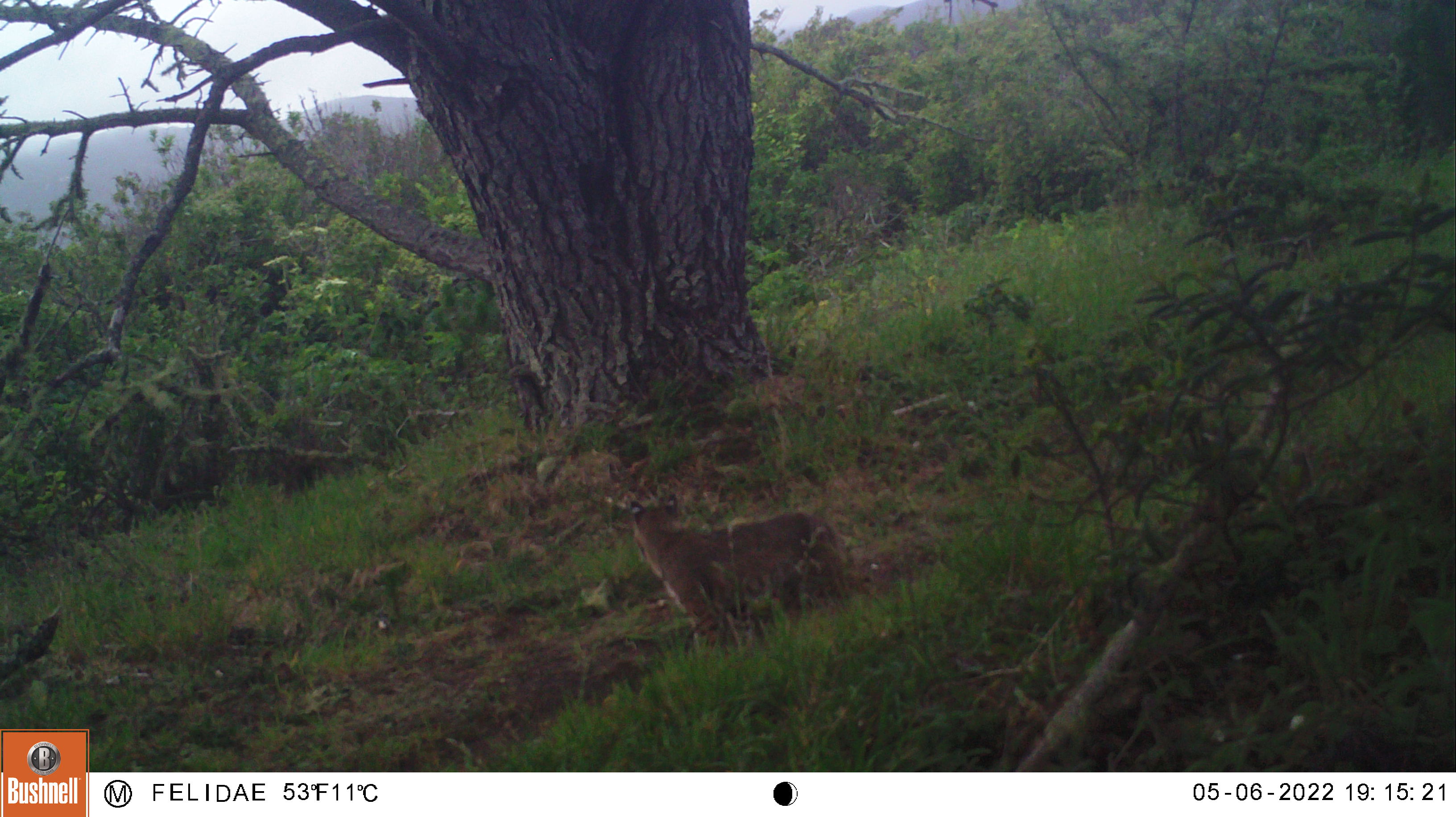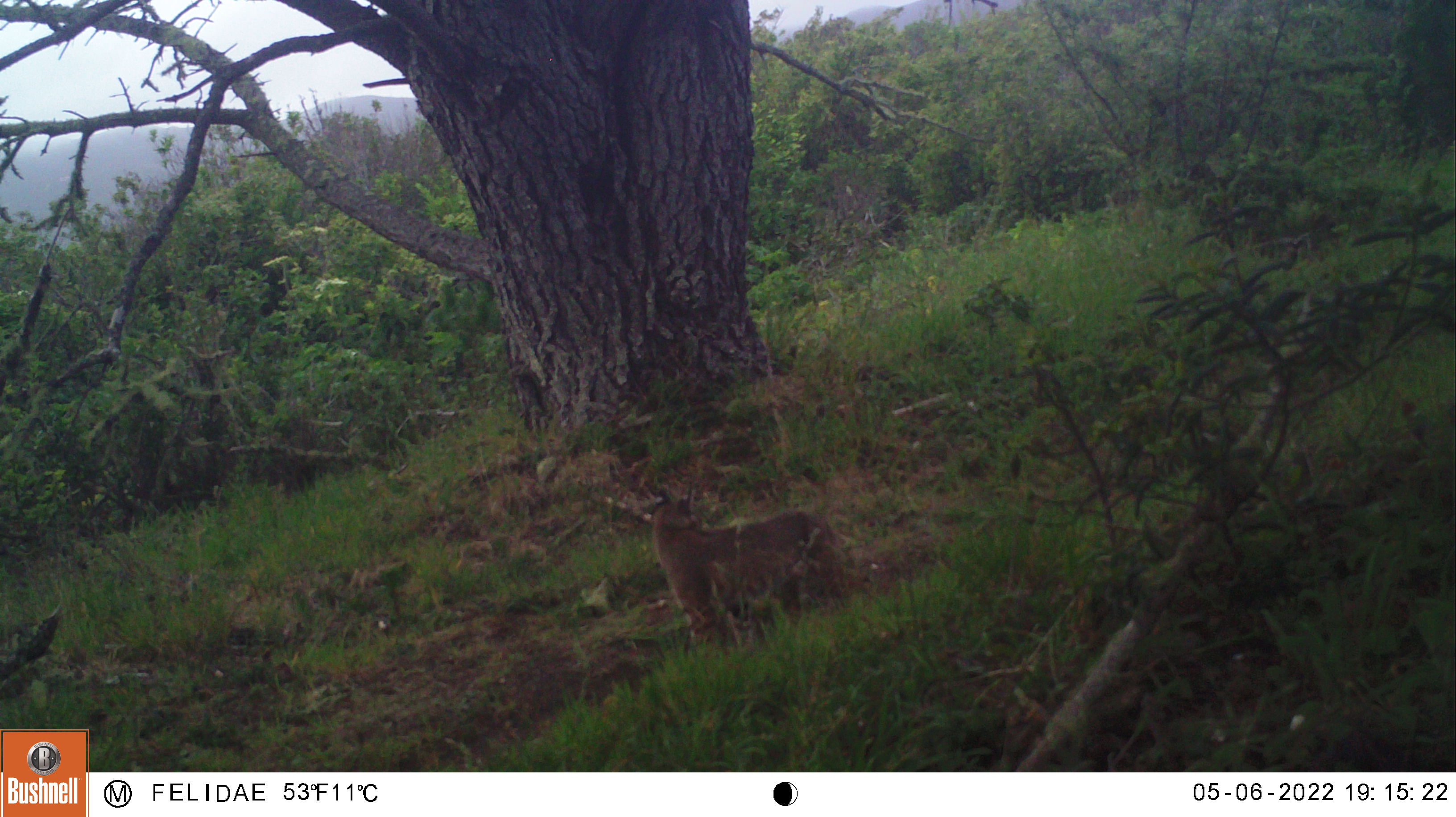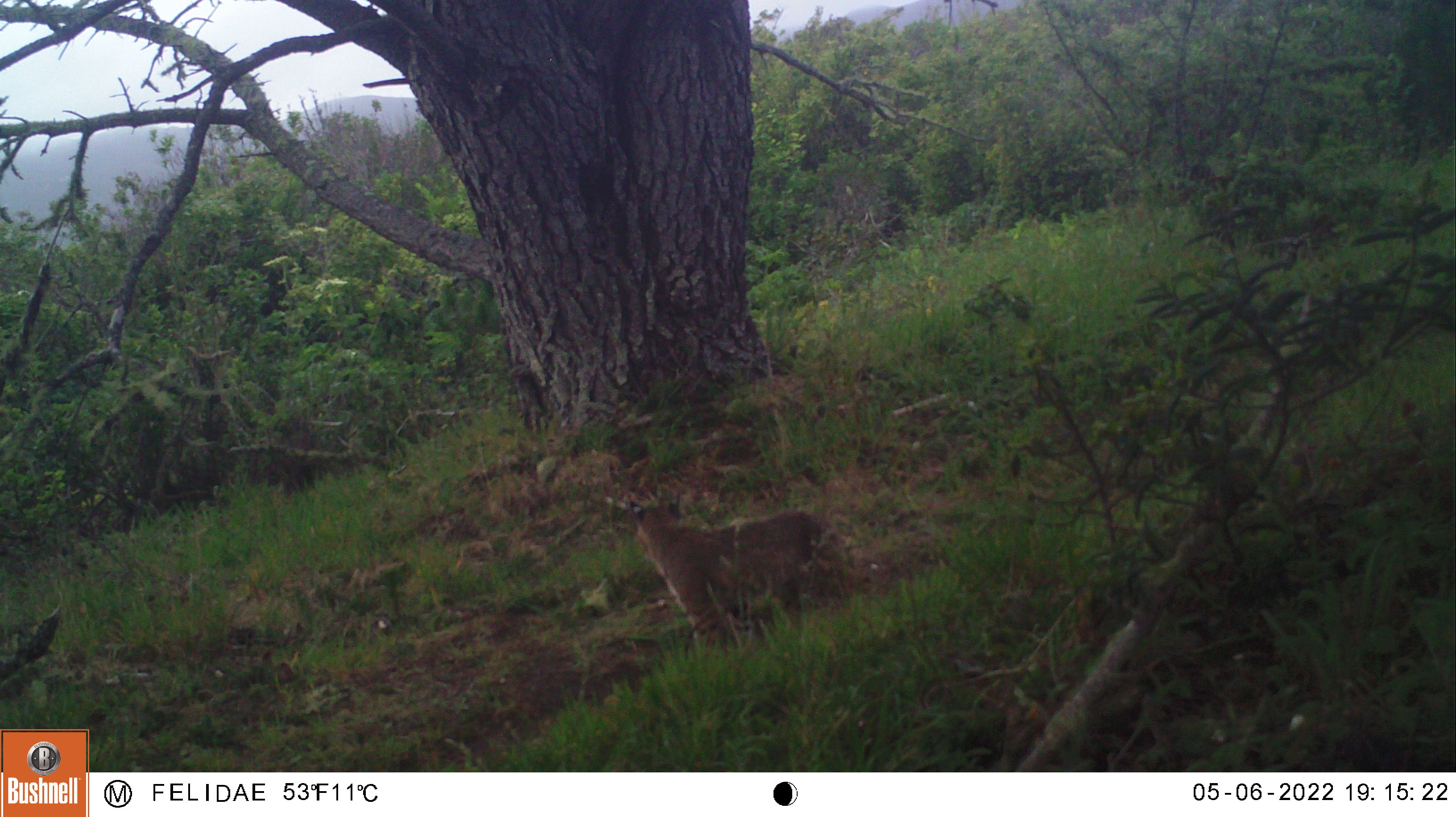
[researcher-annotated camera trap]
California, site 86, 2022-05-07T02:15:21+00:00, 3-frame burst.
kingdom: Animalia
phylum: Chordata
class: Mammalia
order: Carnivora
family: Felidae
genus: Lynx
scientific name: Lynx rufus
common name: bobcat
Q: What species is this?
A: Bobcat (Lynx rufus).